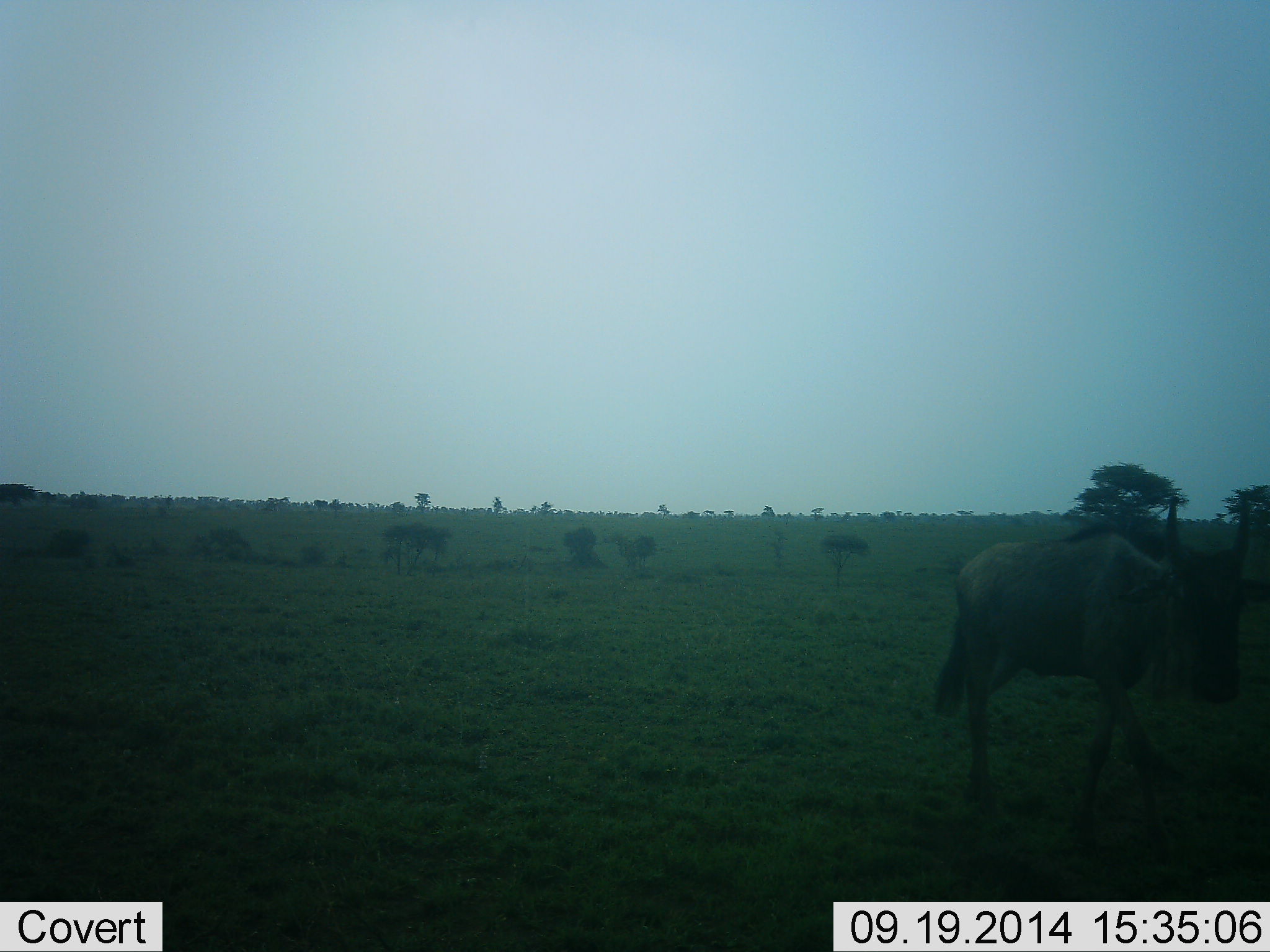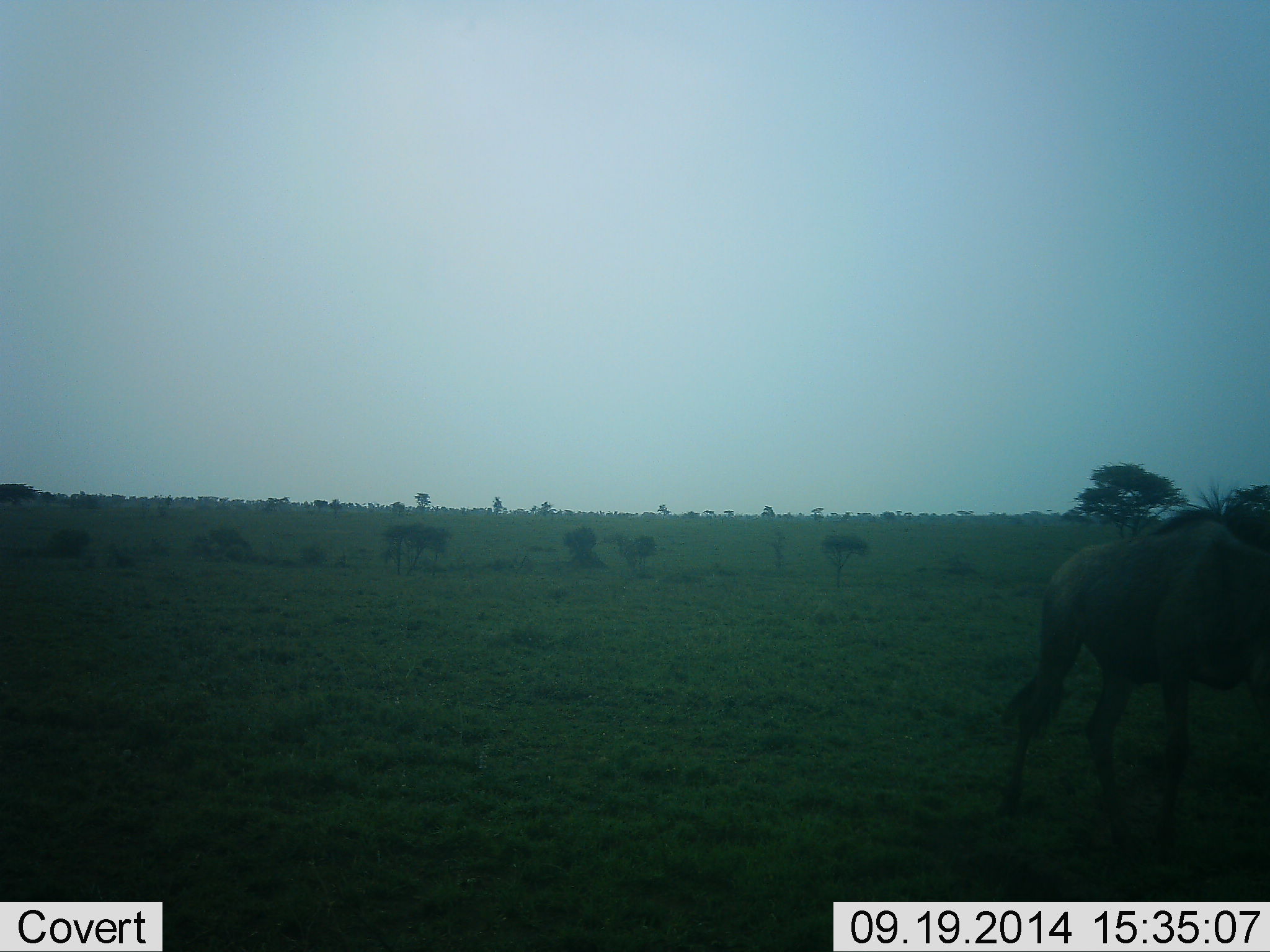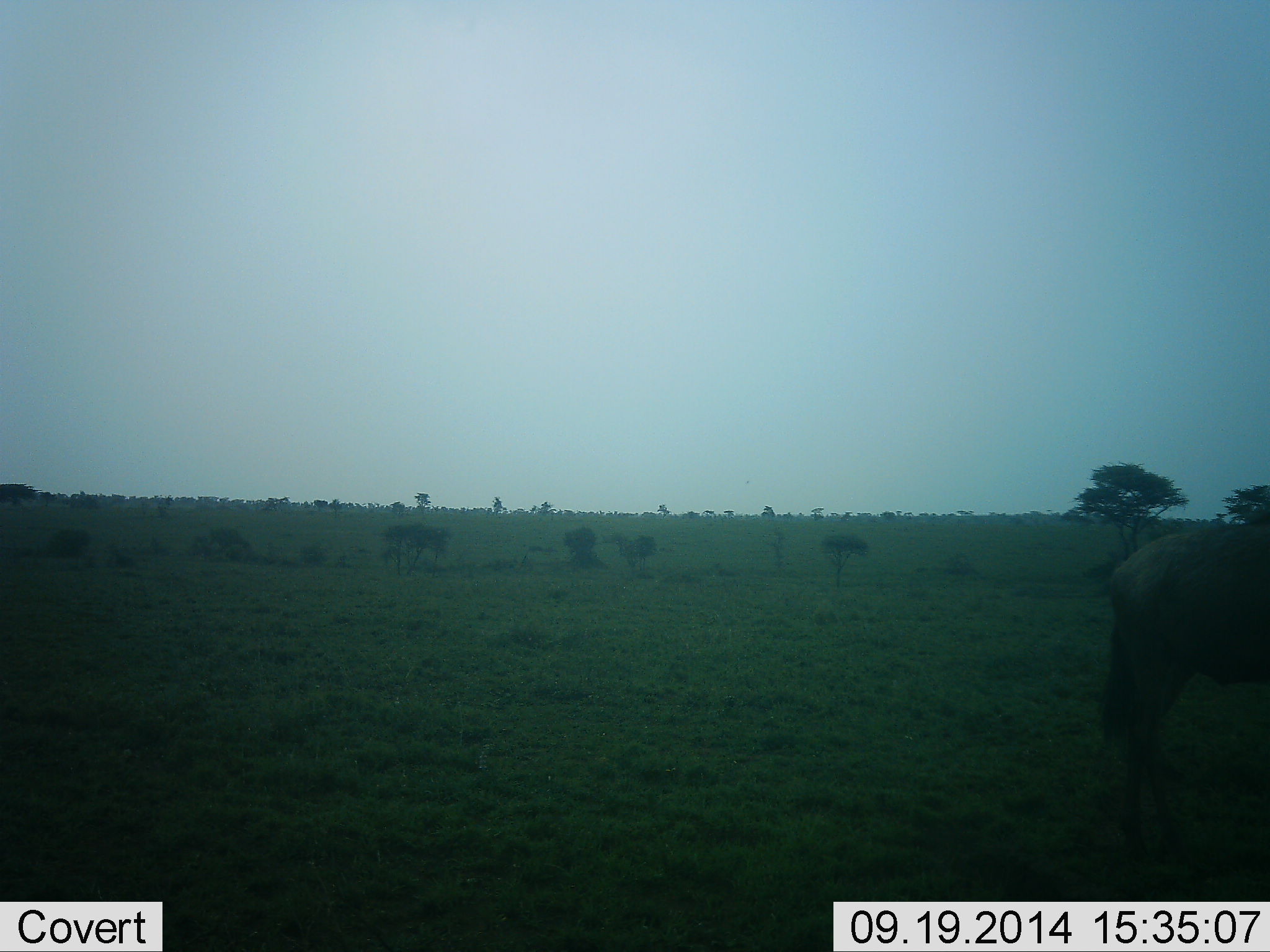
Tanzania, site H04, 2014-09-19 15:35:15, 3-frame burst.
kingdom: Animalia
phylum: Chordata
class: Mammalia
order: Artiodactyla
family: Bovidae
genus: Connochaetes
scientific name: Connochaetes taurinus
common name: blue wildebeest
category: wildebeest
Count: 1.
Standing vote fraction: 20%.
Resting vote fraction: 0%.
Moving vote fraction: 80%.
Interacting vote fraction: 0%.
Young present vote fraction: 0%.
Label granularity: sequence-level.